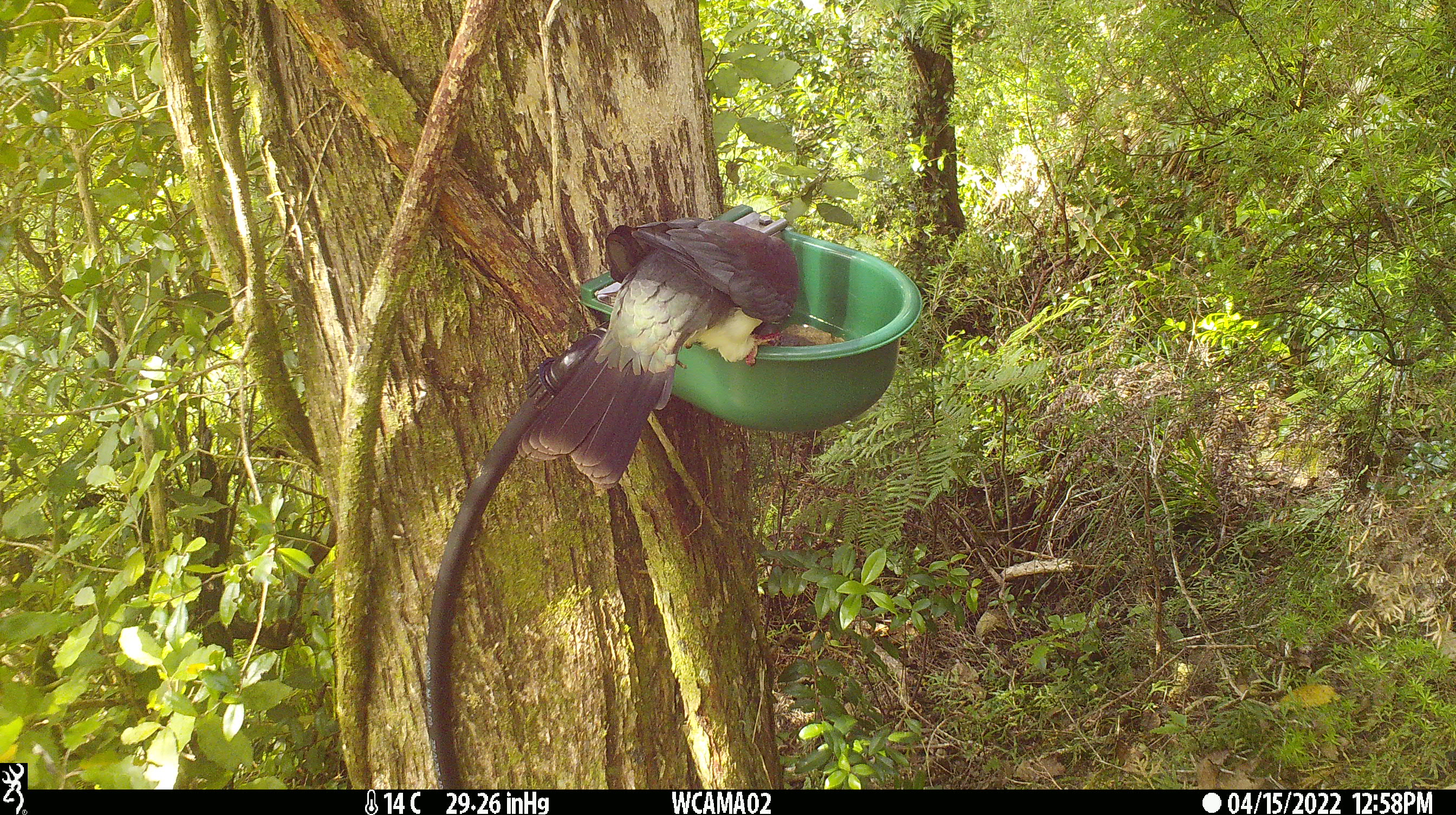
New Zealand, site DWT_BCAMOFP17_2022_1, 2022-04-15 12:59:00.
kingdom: Animalia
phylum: Chordata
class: Aves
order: Columbiformes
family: Columbidae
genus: Hemiphaga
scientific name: Hemiphaga novaeseelandiae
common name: new zealand pigeon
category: kereru